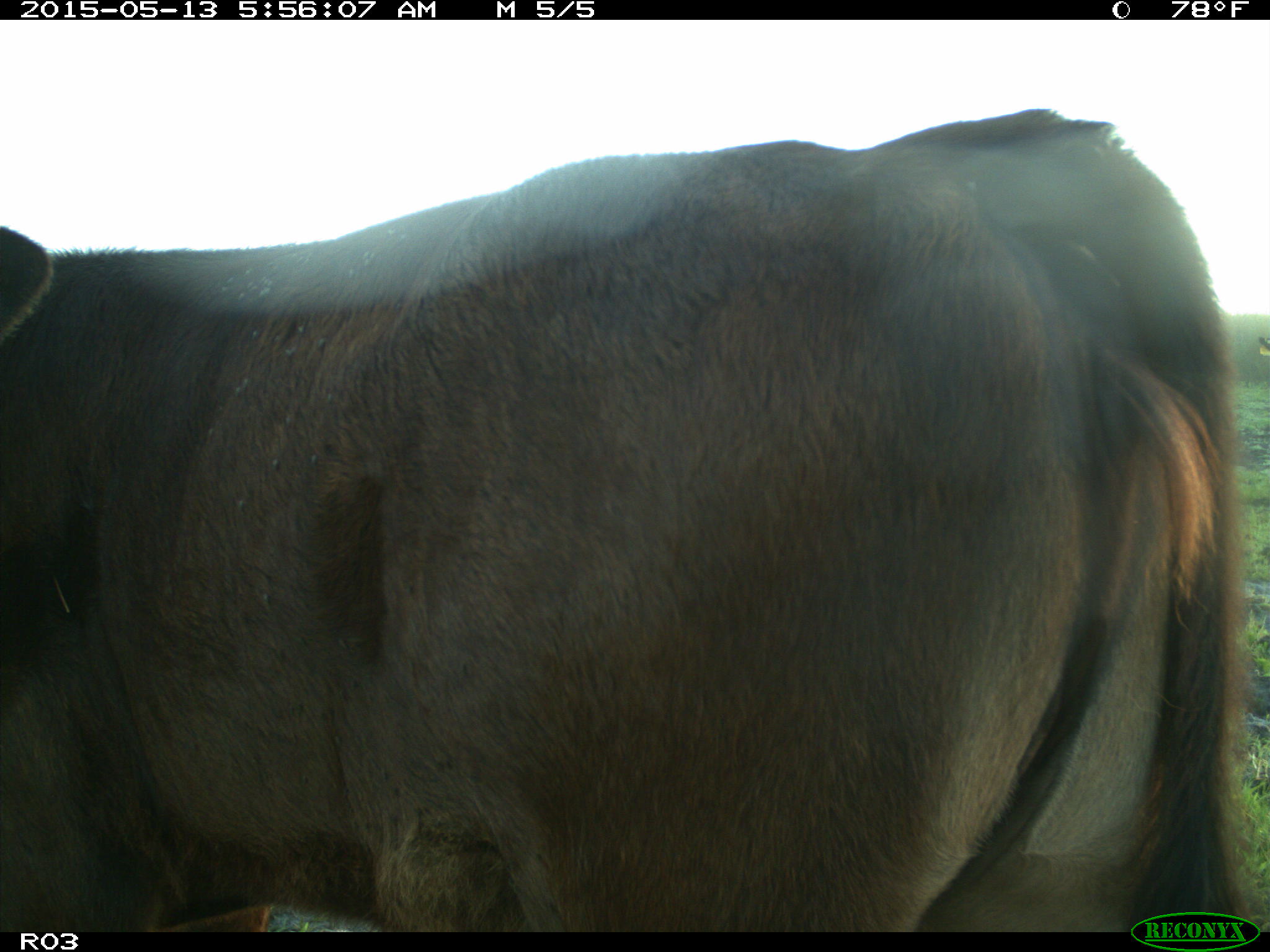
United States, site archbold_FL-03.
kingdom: Animalia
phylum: Chordata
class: Mammalia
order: Artiodactyla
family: Bovidae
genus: Bos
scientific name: Bos taurus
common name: domestic cow